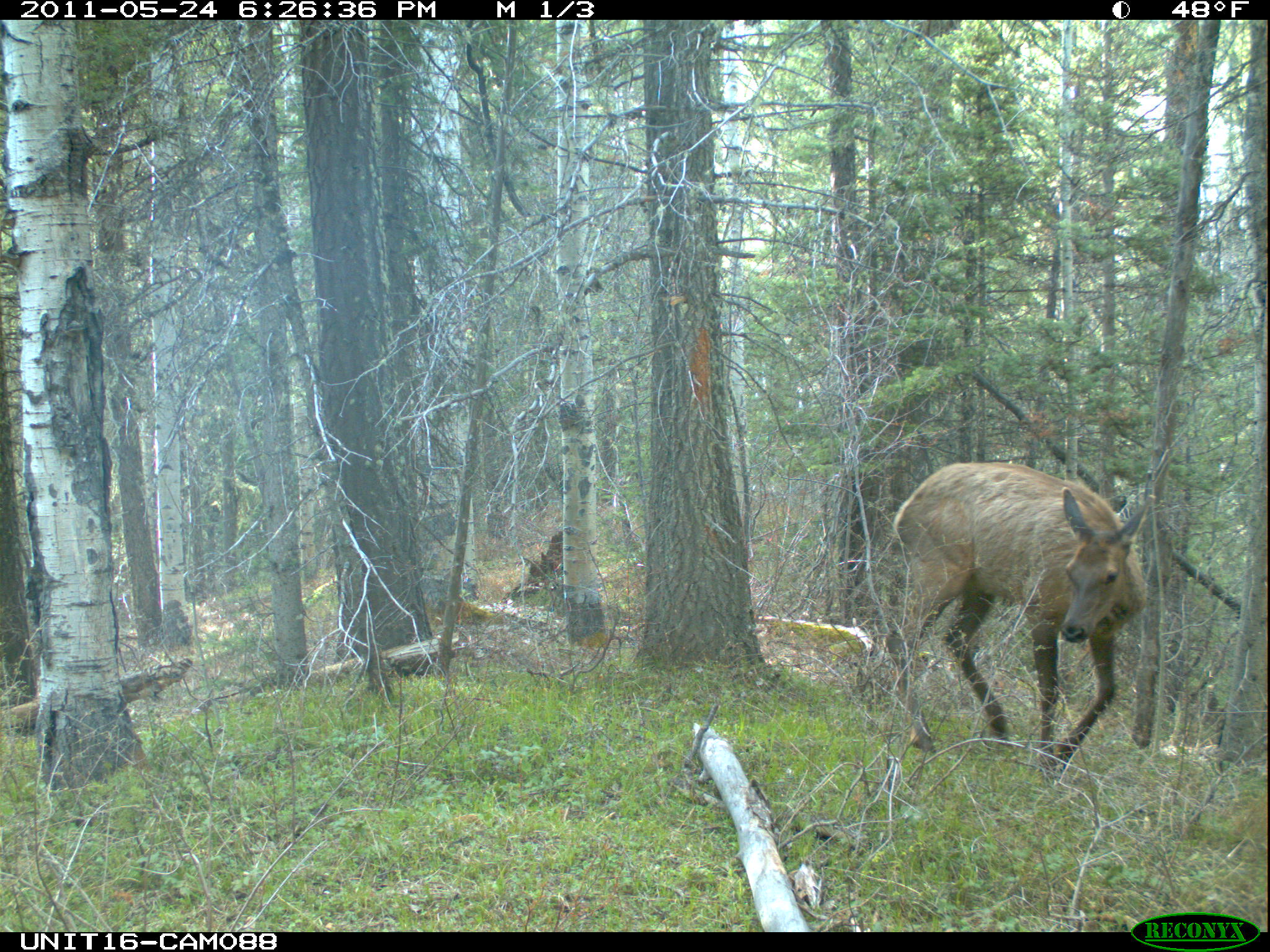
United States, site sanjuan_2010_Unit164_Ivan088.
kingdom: Animalia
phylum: Chordata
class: Mammalia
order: Artiodactyla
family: Cervidae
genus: Cervus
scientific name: Cervus elaphus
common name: red deer